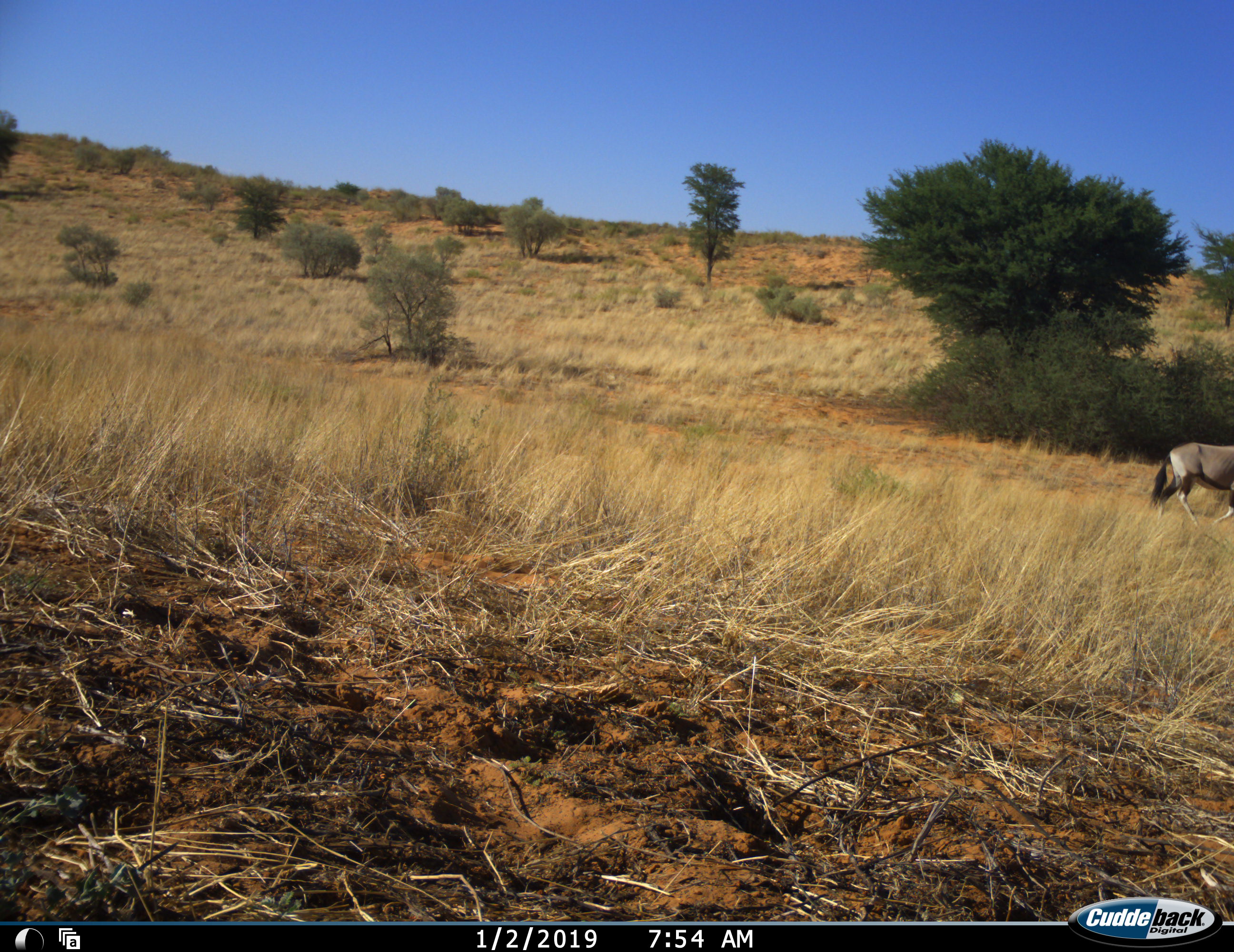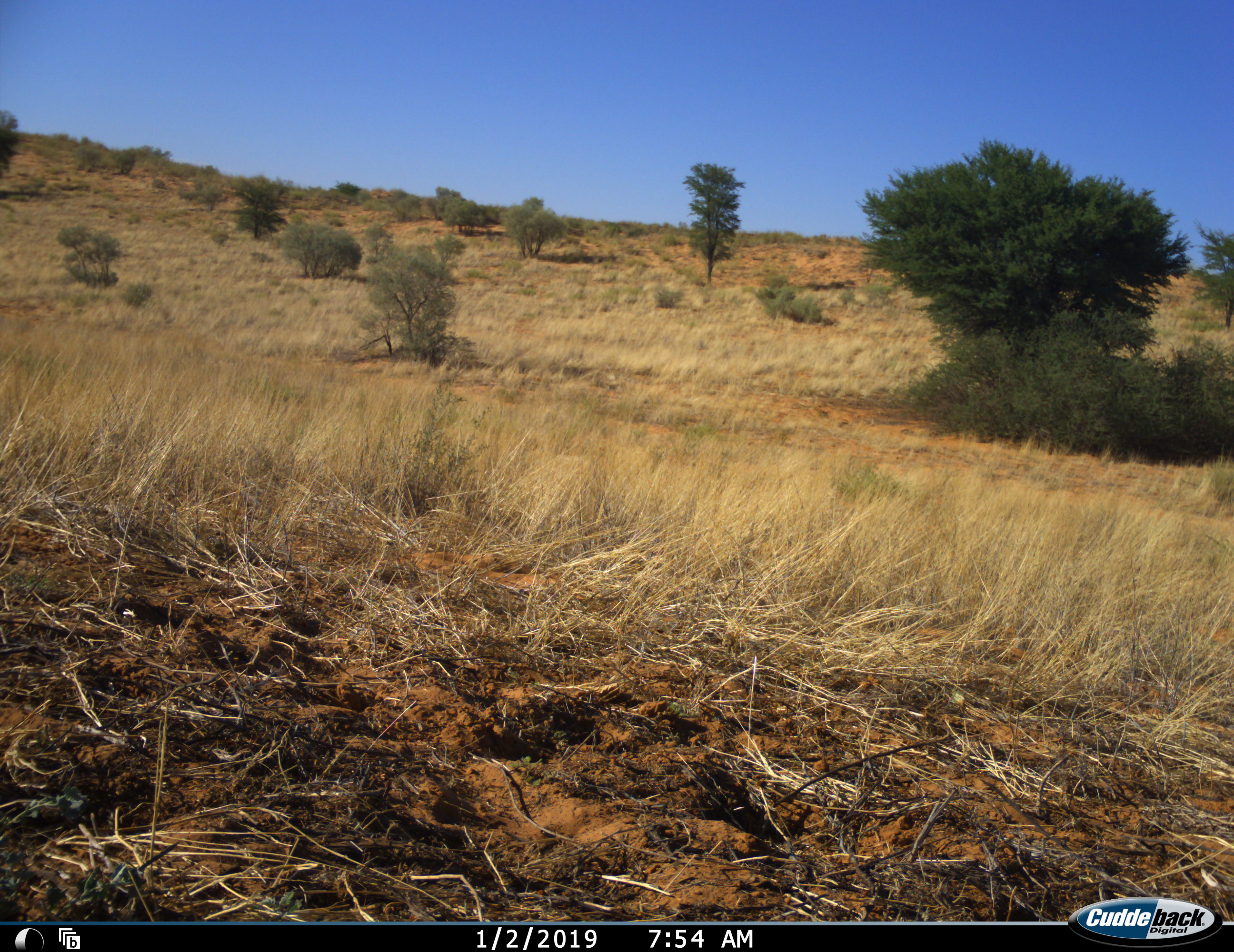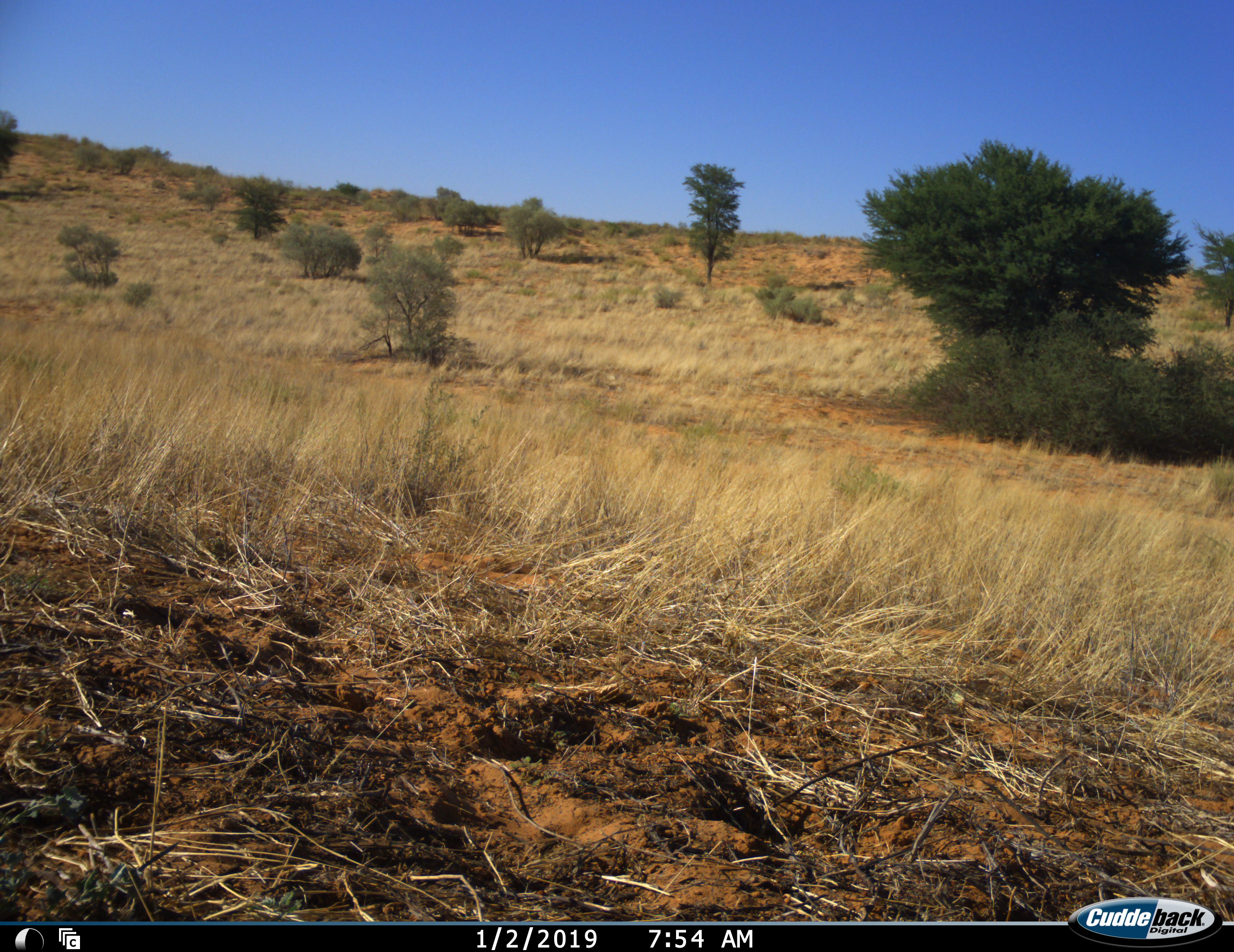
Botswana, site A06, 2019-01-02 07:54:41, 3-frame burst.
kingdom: Animalia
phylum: Chordata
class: Mammalia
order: Artiodactyla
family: Bovidae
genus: Oryx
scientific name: Oryx gazella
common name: gemsbok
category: gemsbokoryx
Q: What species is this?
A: Gemsbokoryx (gemsbok) (Oryx gazella).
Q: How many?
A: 1.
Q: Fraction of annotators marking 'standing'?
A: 0%.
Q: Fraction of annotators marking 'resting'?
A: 0%.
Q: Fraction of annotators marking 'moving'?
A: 100%.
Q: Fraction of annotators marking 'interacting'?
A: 0%.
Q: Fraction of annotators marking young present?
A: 0%.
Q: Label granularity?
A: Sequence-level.